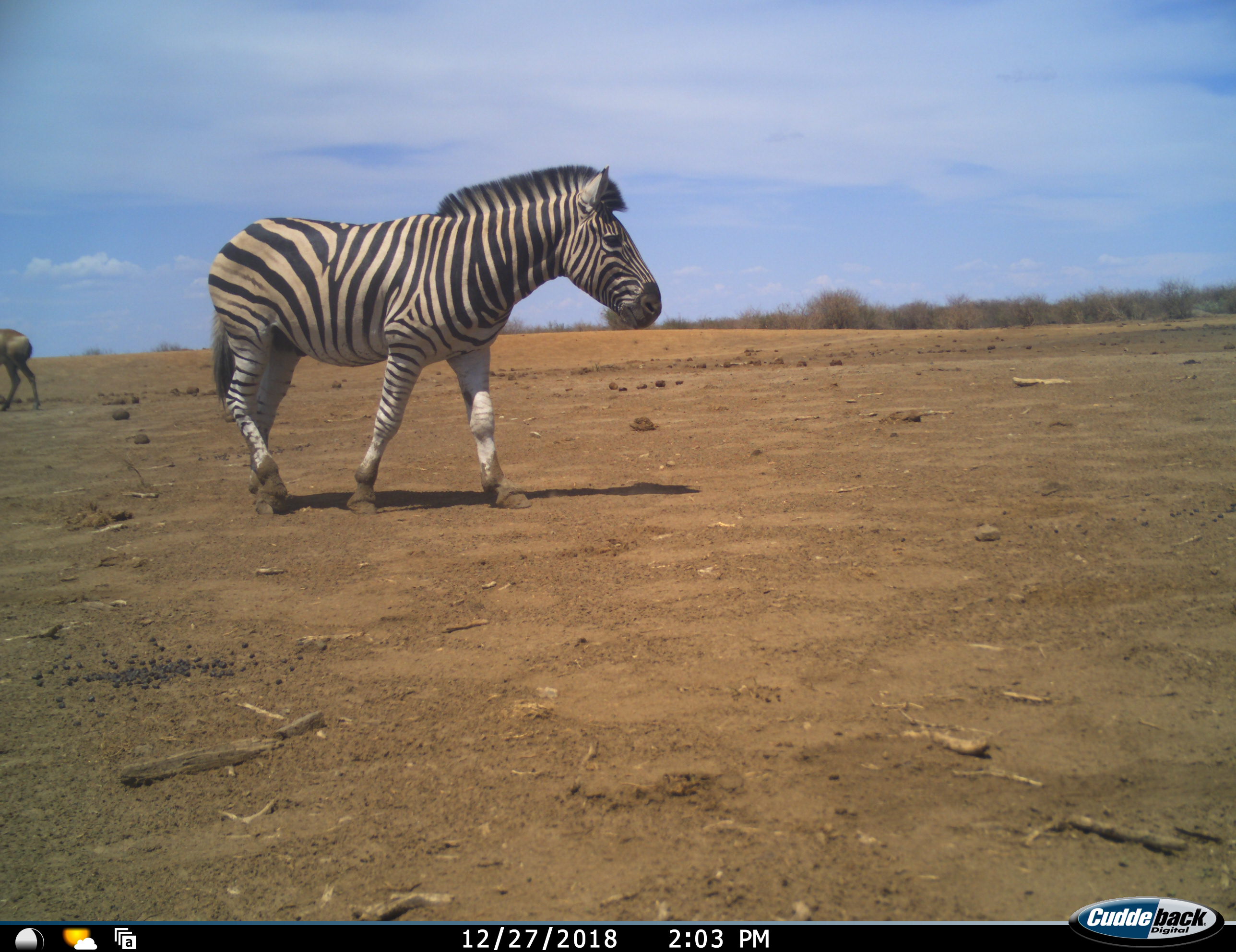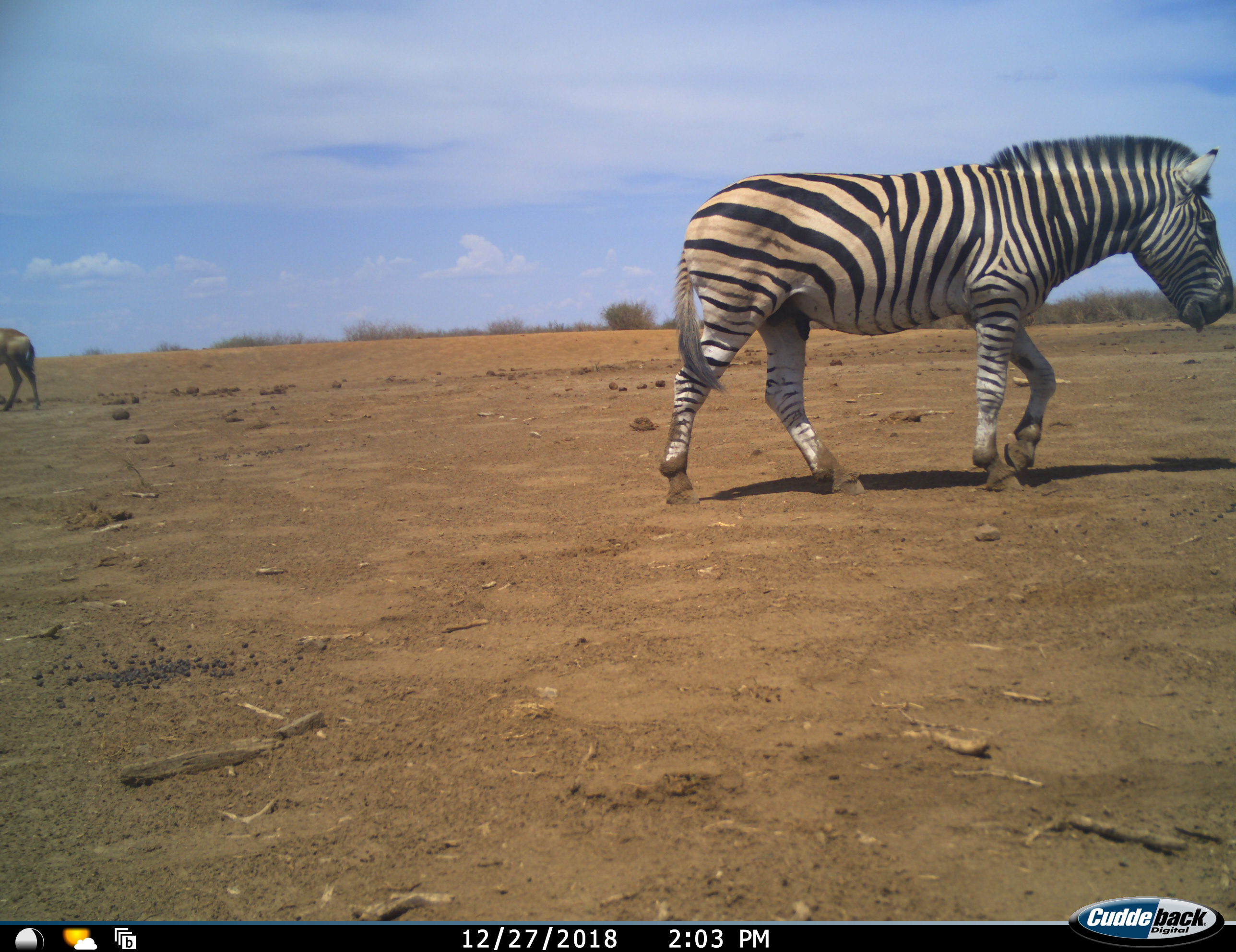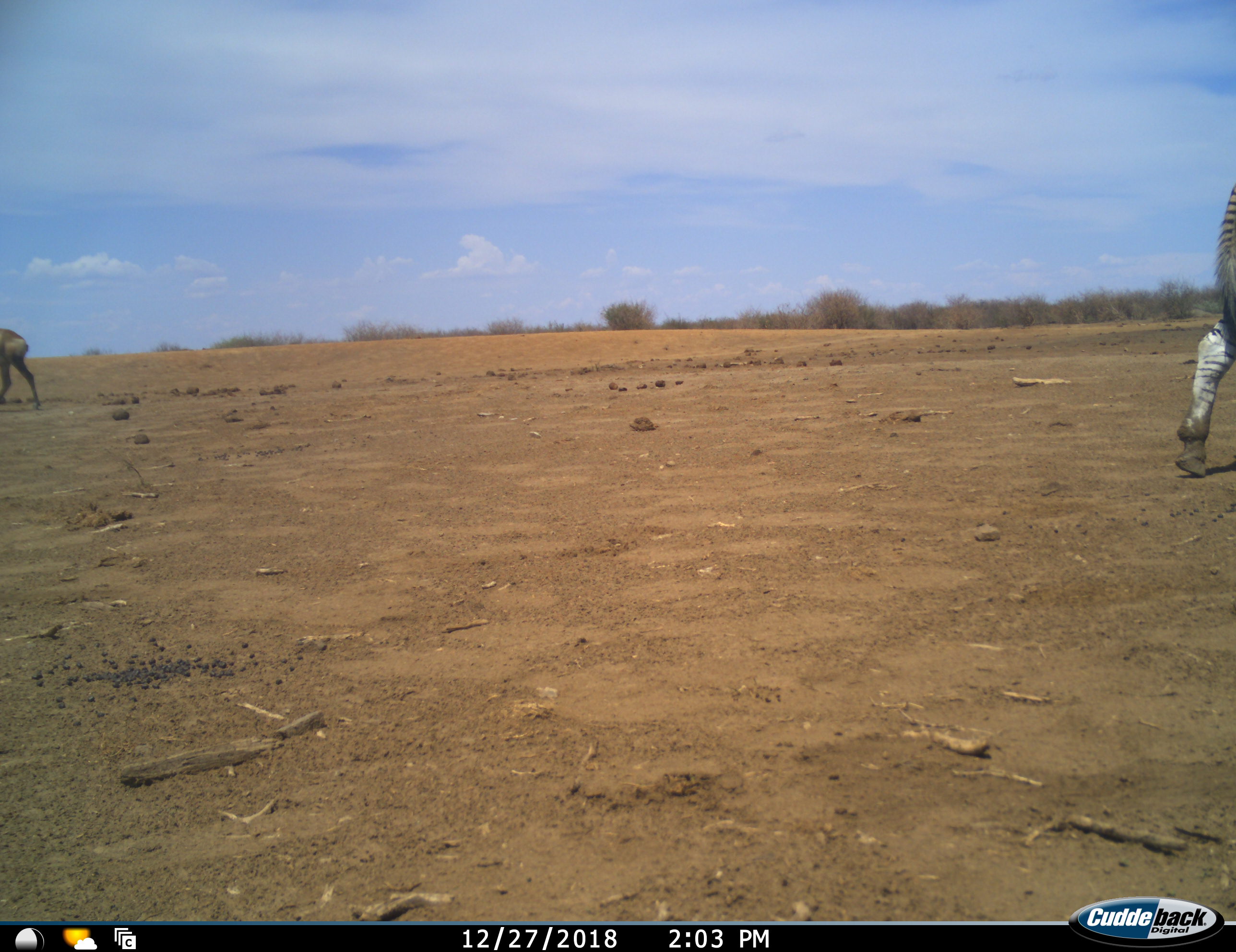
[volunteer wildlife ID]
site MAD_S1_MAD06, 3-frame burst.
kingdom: Animalia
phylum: Chordata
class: Mammalia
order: Artiodactyla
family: Bovidae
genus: Aepyceros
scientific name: Aepyceros melampus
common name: impala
Impala (Aepyceros melampus), count 1. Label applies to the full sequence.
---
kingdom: Animalia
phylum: Chordata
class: Mammalia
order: Perissodactyla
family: Equidae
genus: Equus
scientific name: Equus quagga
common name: plains zebra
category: zebraplains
Zebraplains (plains zebra) (Equus quagga), count 1. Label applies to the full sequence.